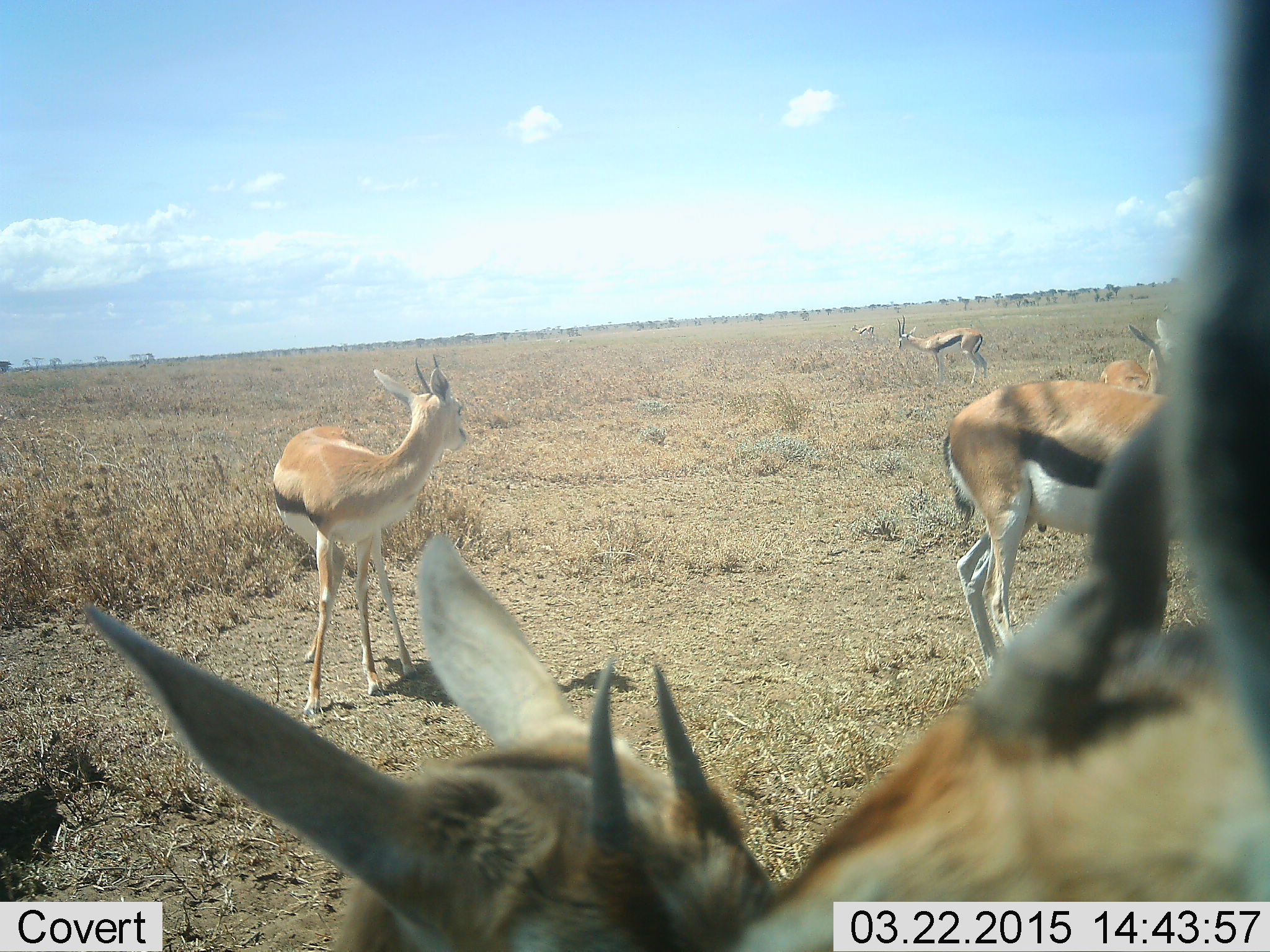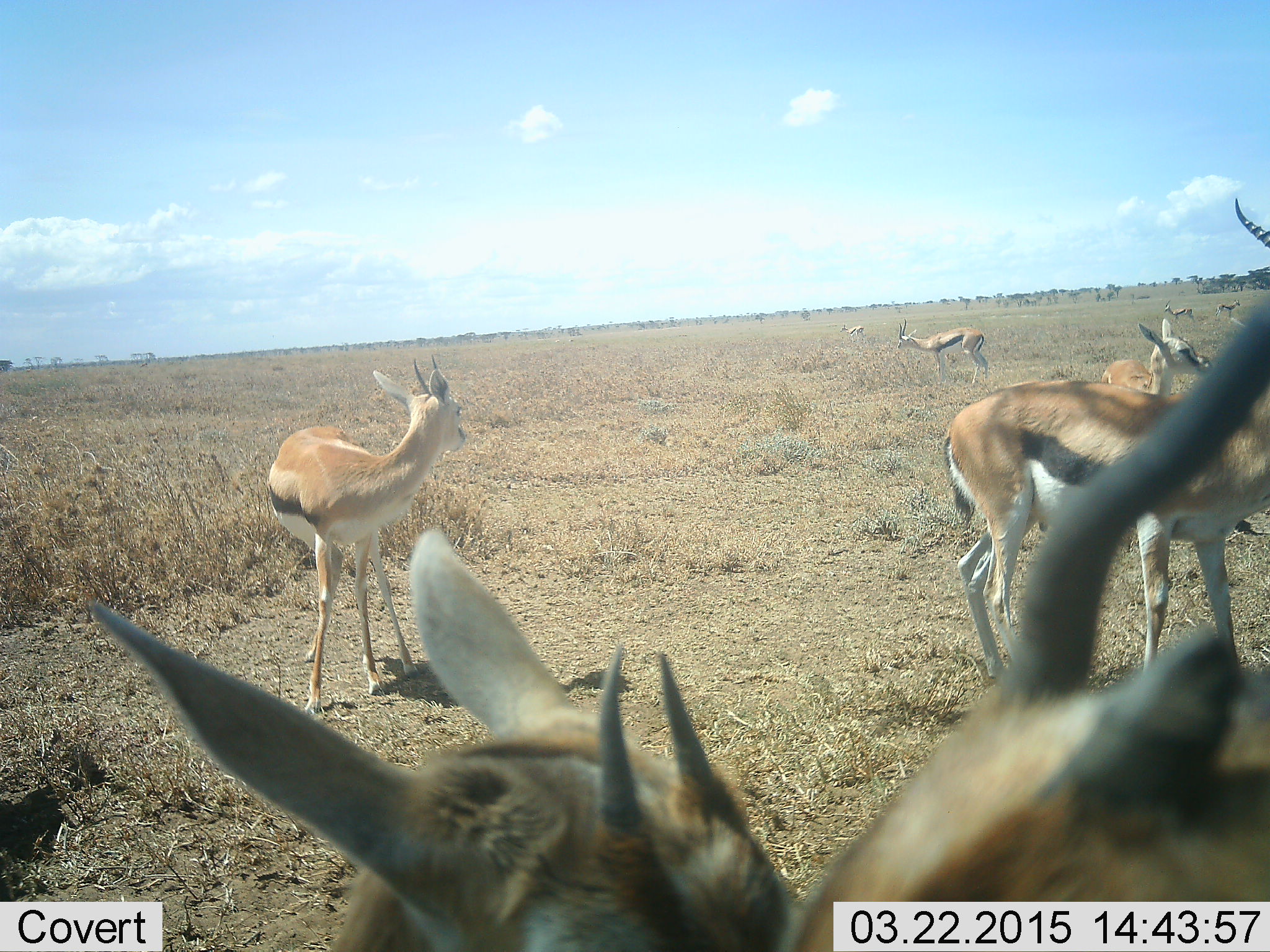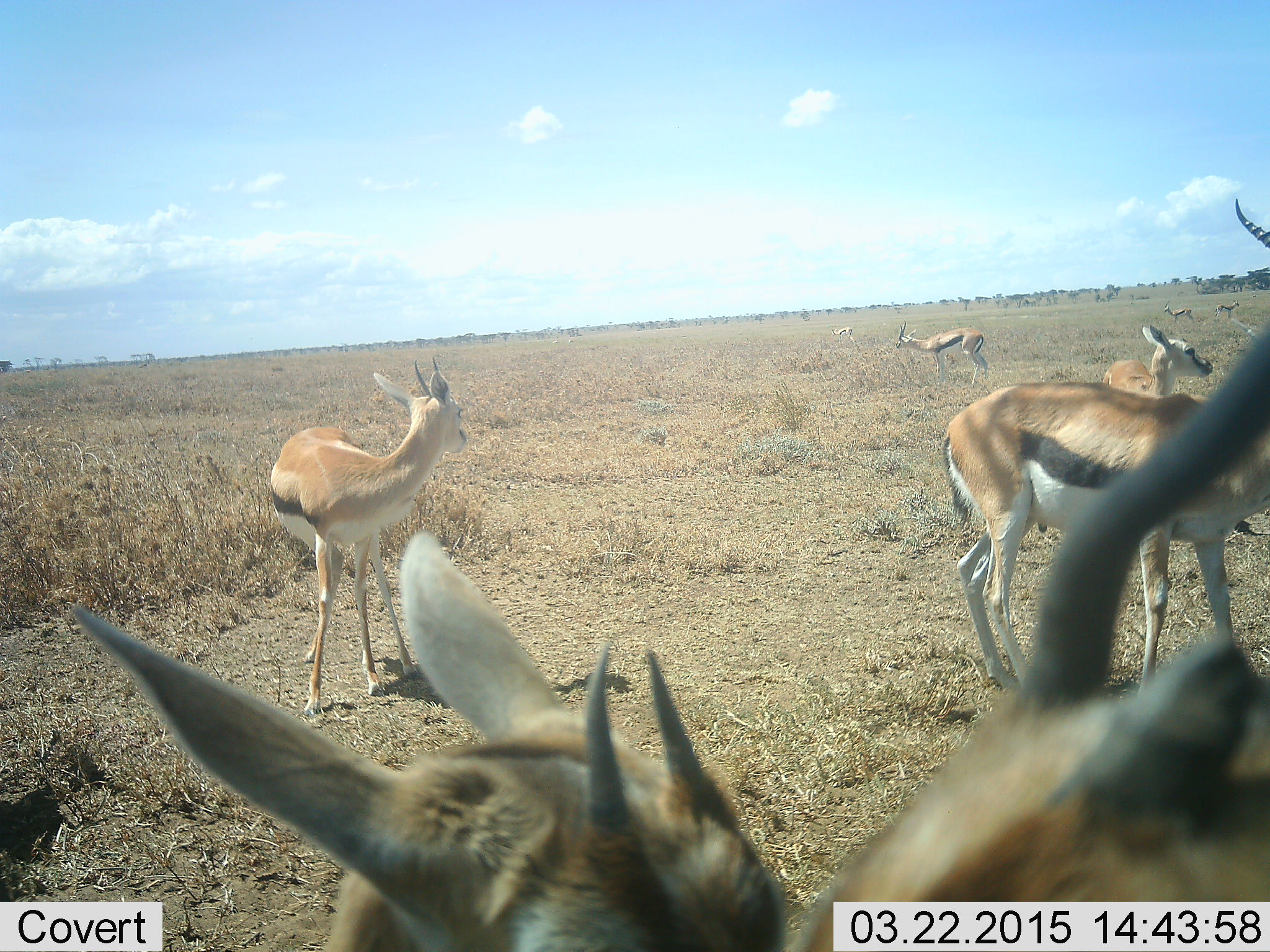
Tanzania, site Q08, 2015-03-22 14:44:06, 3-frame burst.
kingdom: Animalia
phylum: Chordata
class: Mammalia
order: Artiodactyla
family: Bovidae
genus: Eudorcas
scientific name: Eudorcas thomsonii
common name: thomson's gazelle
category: gazellethomsons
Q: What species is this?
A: Gazellethomsons (thomson's gazelle) (Eudorcas thomsonii).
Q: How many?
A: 9.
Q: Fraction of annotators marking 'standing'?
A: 100%.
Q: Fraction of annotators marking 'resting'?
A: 0%.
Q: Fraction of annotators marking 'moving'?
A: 20%.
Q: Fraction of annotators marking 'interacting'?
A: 10%.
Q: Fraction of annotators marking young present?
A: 0%.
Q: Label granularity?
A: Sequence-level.